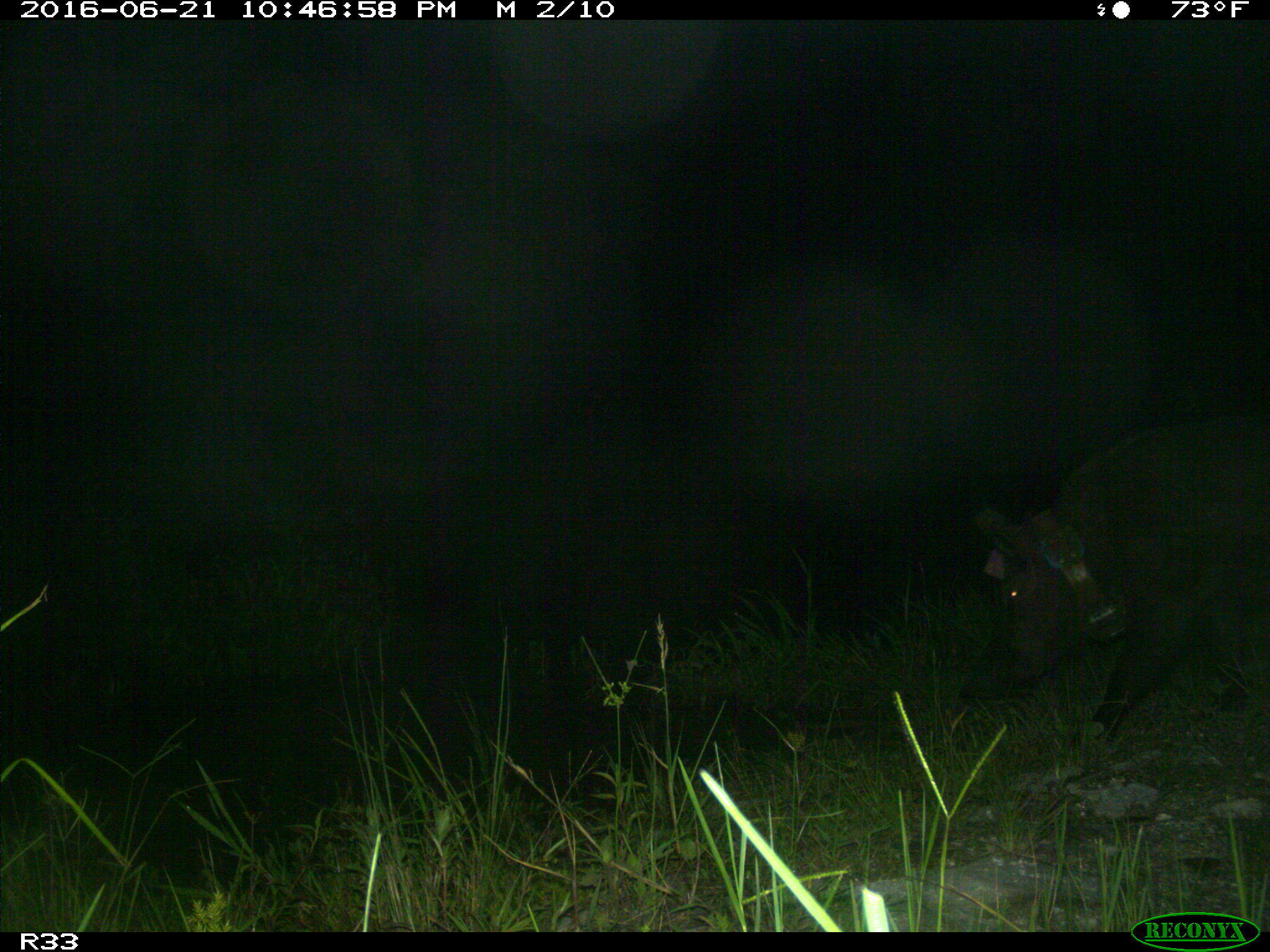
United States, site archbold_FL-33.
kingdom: Animalia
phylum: Chordata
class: Mammalia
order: Artiodactyla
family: Suidae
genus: Sus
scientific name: Sus scrofa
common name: wild boar